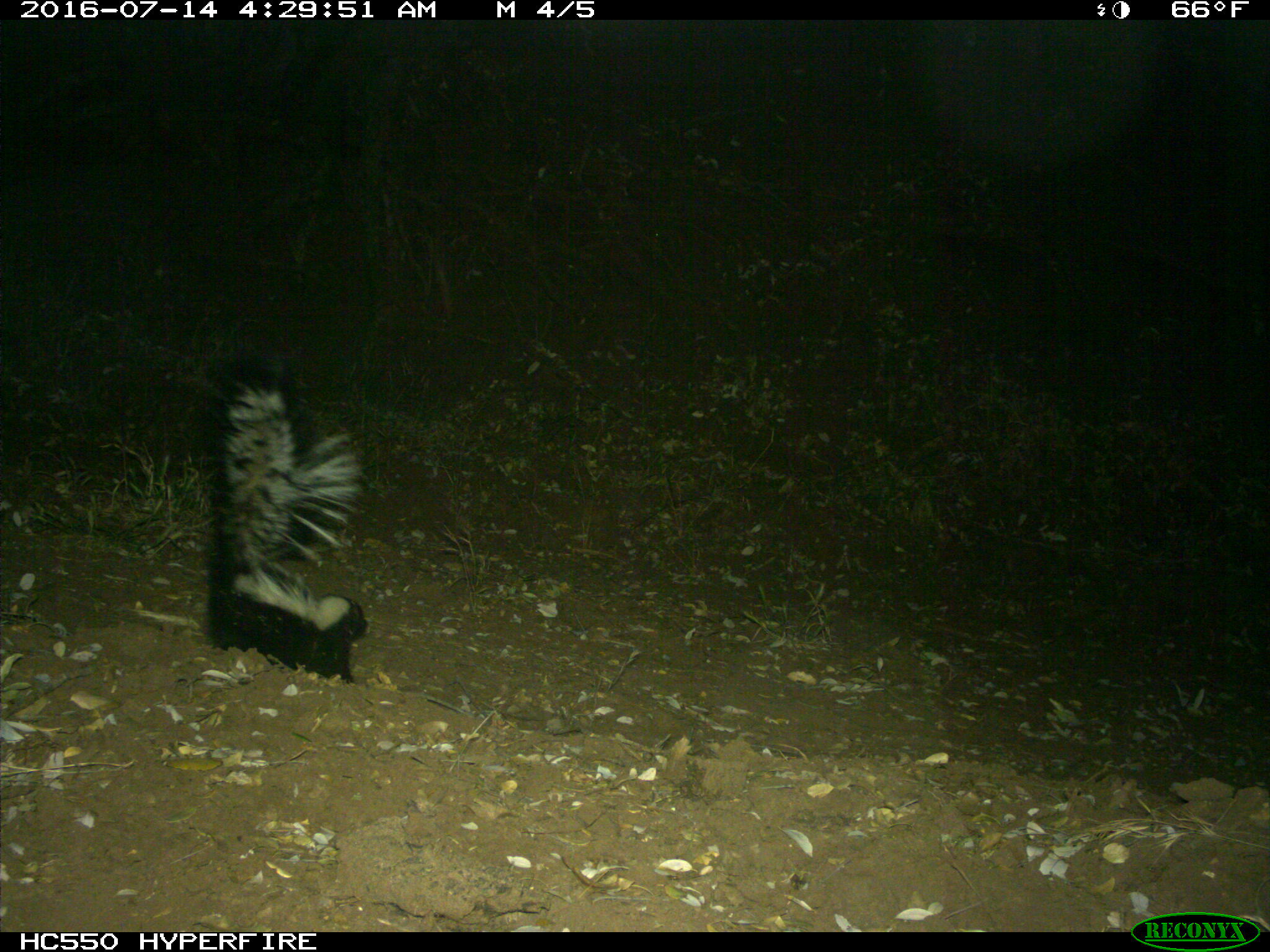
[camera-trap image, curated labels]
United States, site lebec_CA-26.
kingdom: Animalia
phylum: Chordata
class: Mammalia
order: Carnivora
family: Mephitidae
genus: Mephitis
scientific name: Mephitis mephitis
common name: striped skunk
Mephitis mephitis (striped skunk).